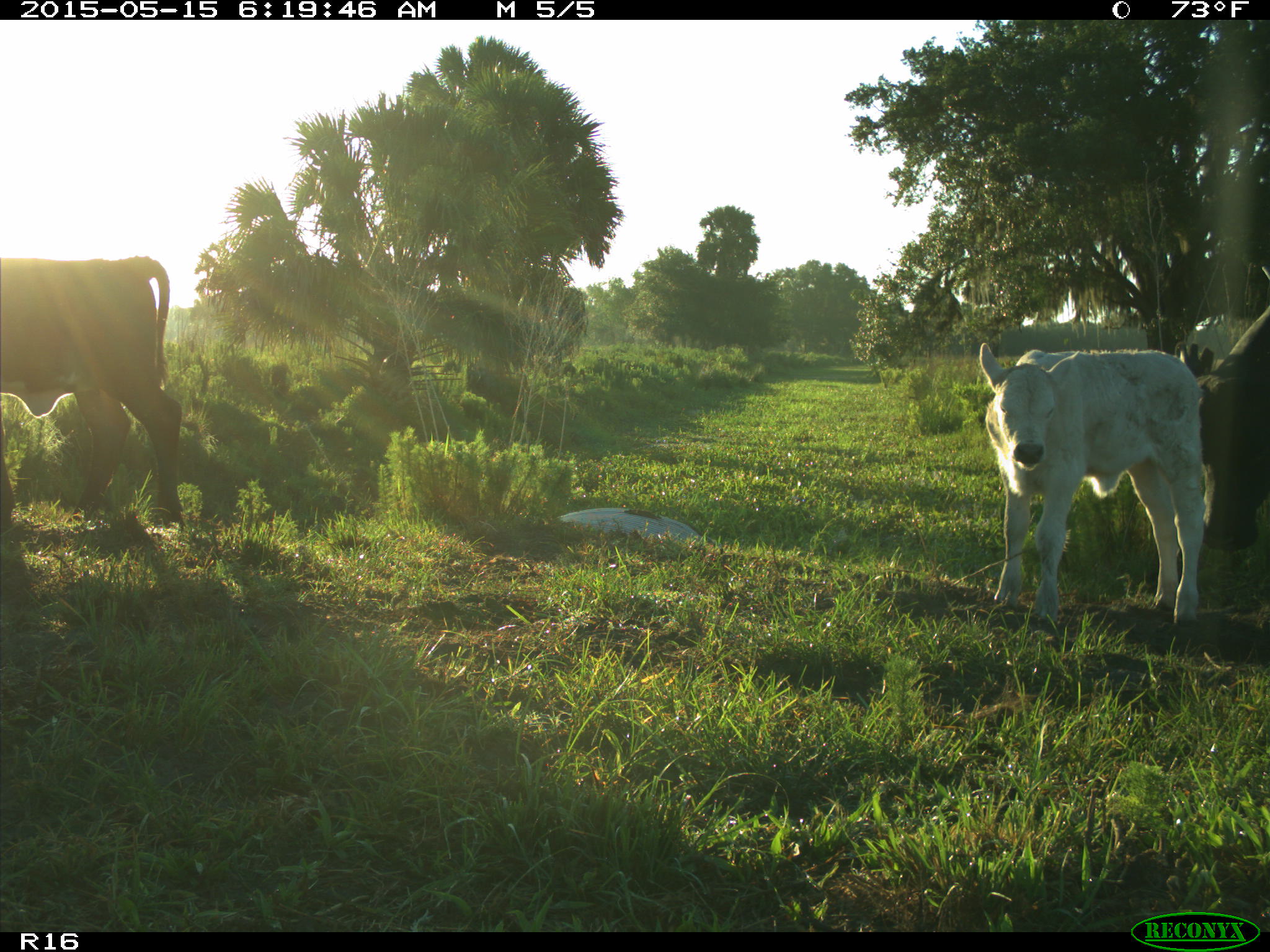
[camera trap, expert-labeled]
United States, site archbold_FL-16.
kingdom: Animalia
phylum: Chordata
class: Mammalia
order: Artiodactyla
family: Bovidae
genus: Bos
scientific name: Bos taurus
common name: domestic cow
Bos taurus (domestic cow).